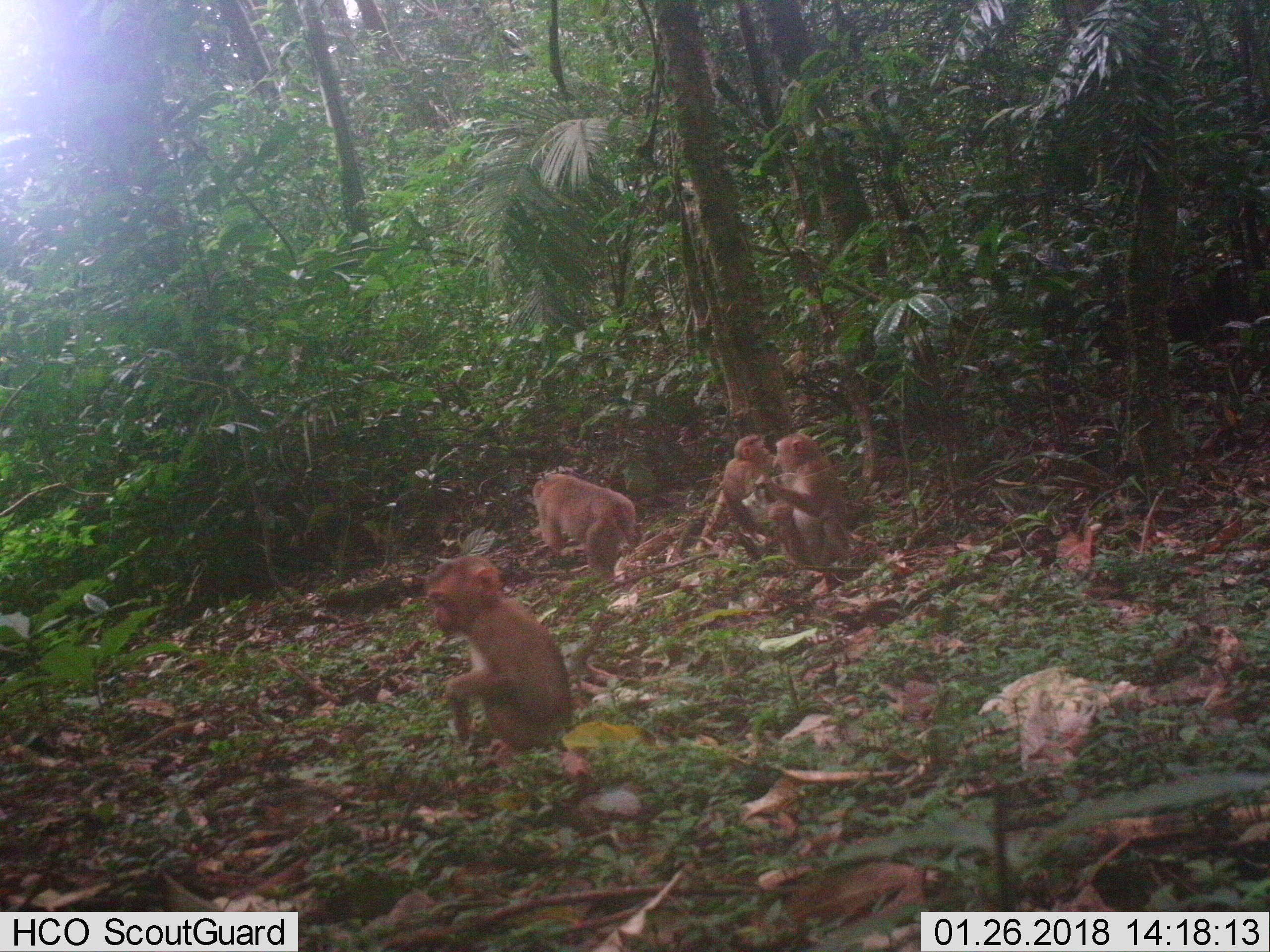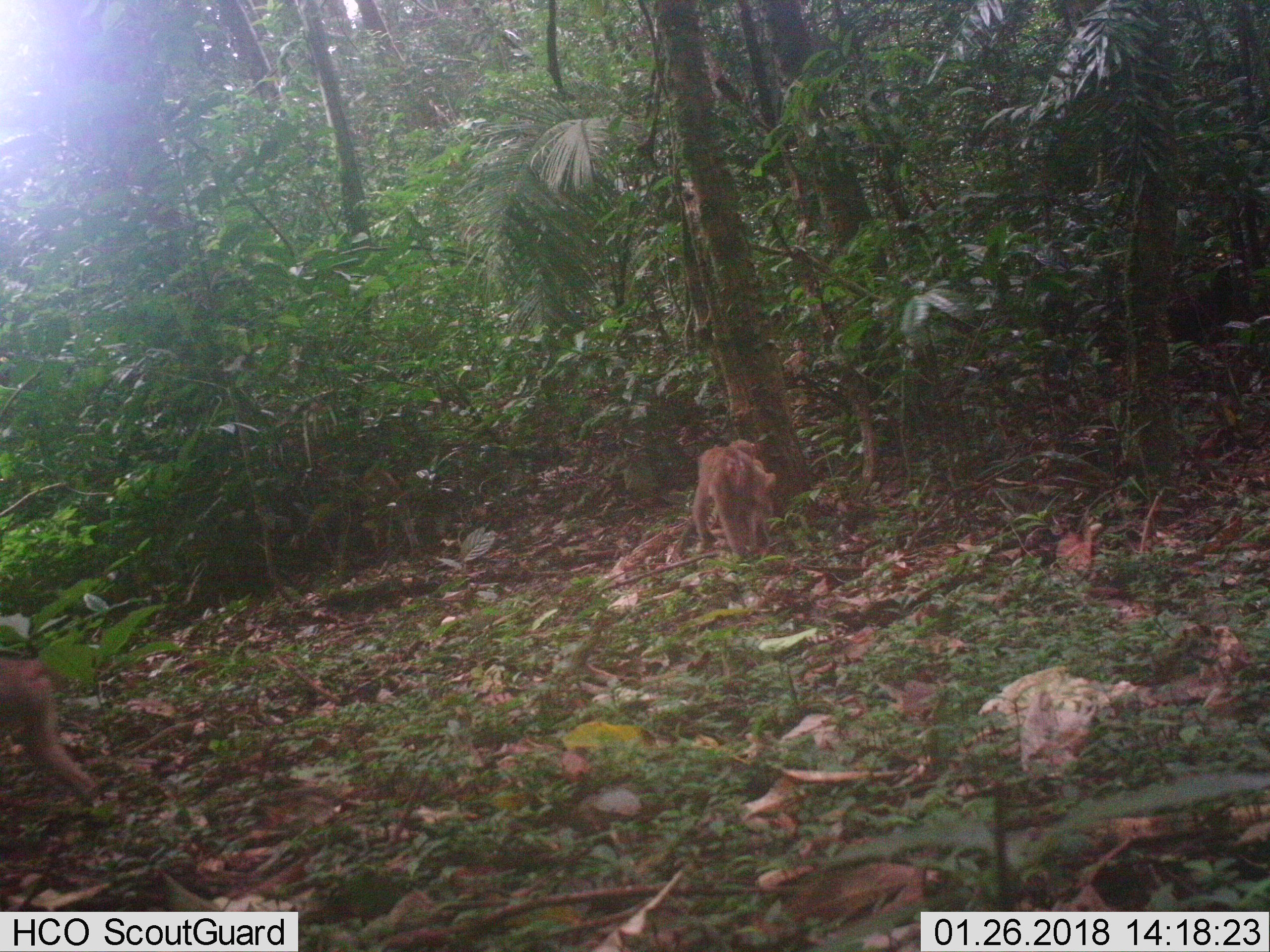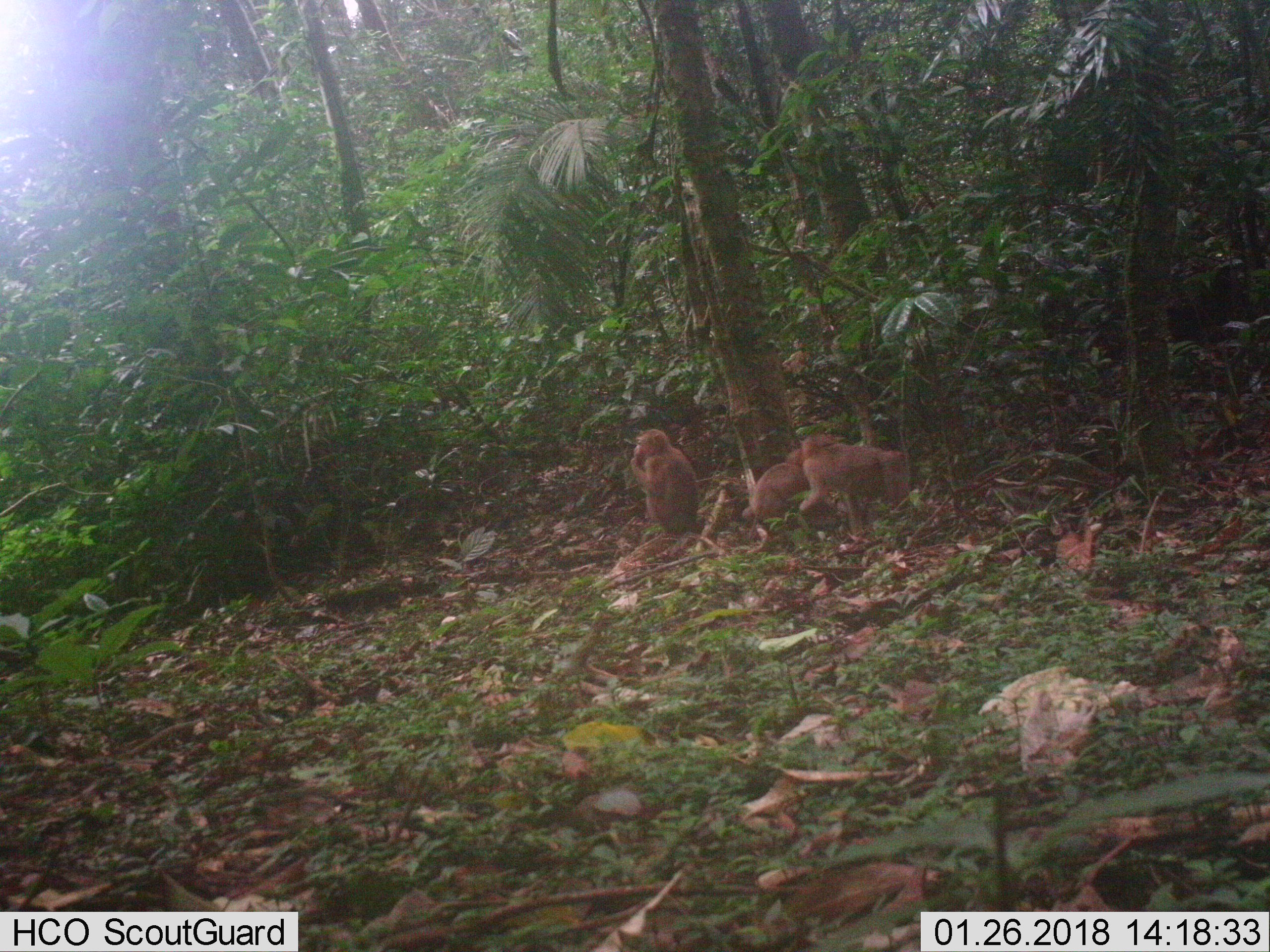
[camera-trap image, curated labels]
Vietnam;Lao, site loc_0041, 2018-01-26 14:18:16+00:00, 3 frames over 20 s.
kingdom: Animalia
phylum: Chordata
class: Mammalia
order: Primates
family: Cercopithecidae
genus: Macaca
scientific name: Macaca nemestrina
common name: pig-tailed macaque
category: pig tailed macaque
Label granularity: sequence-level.